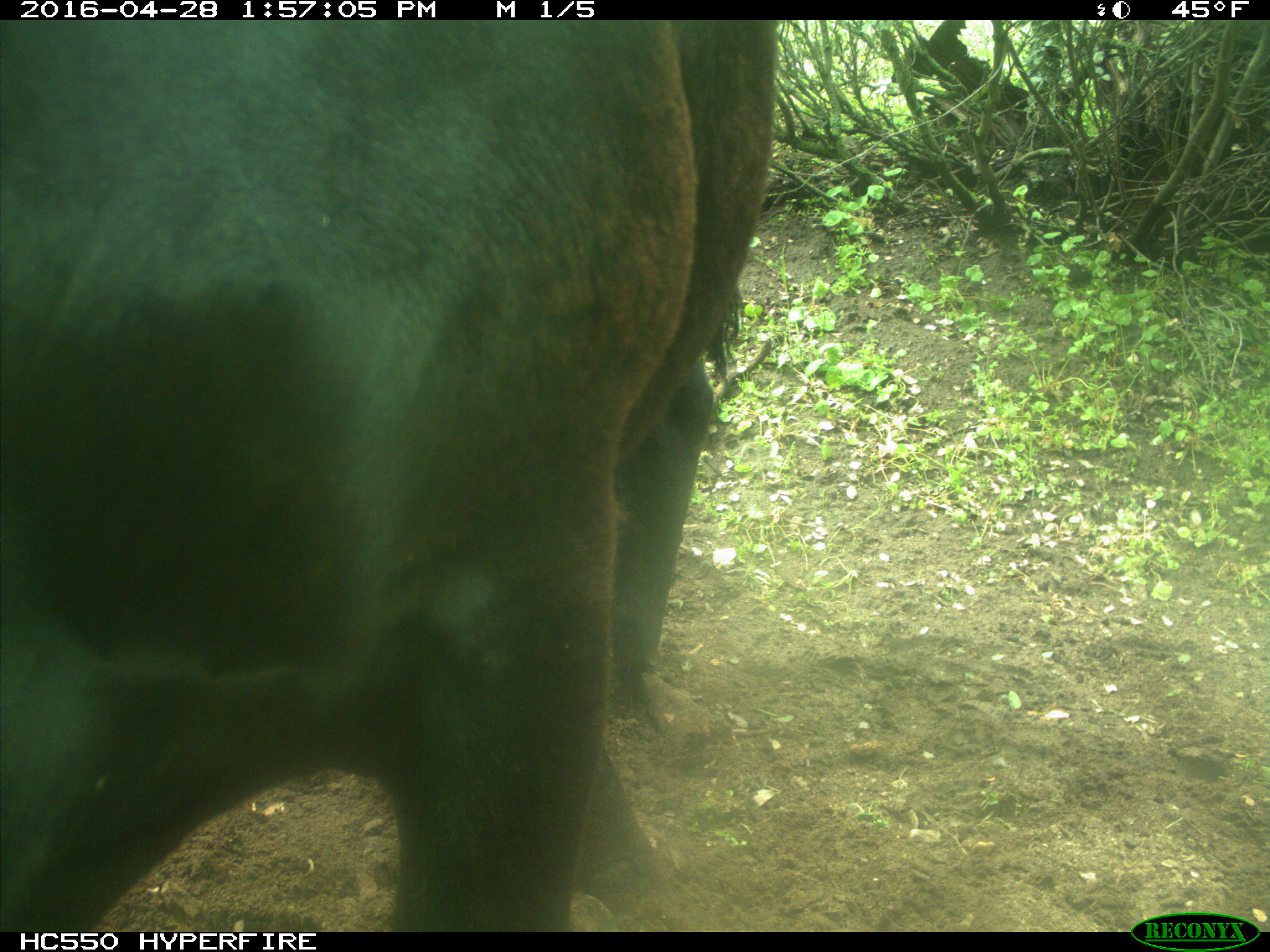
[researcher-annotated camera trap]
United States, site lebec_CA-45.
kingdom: Animalia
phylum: Chordata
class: Mammalia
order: Artiodactyla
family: Bovidae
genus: Bos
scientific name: Bos taurus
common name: domestic cow